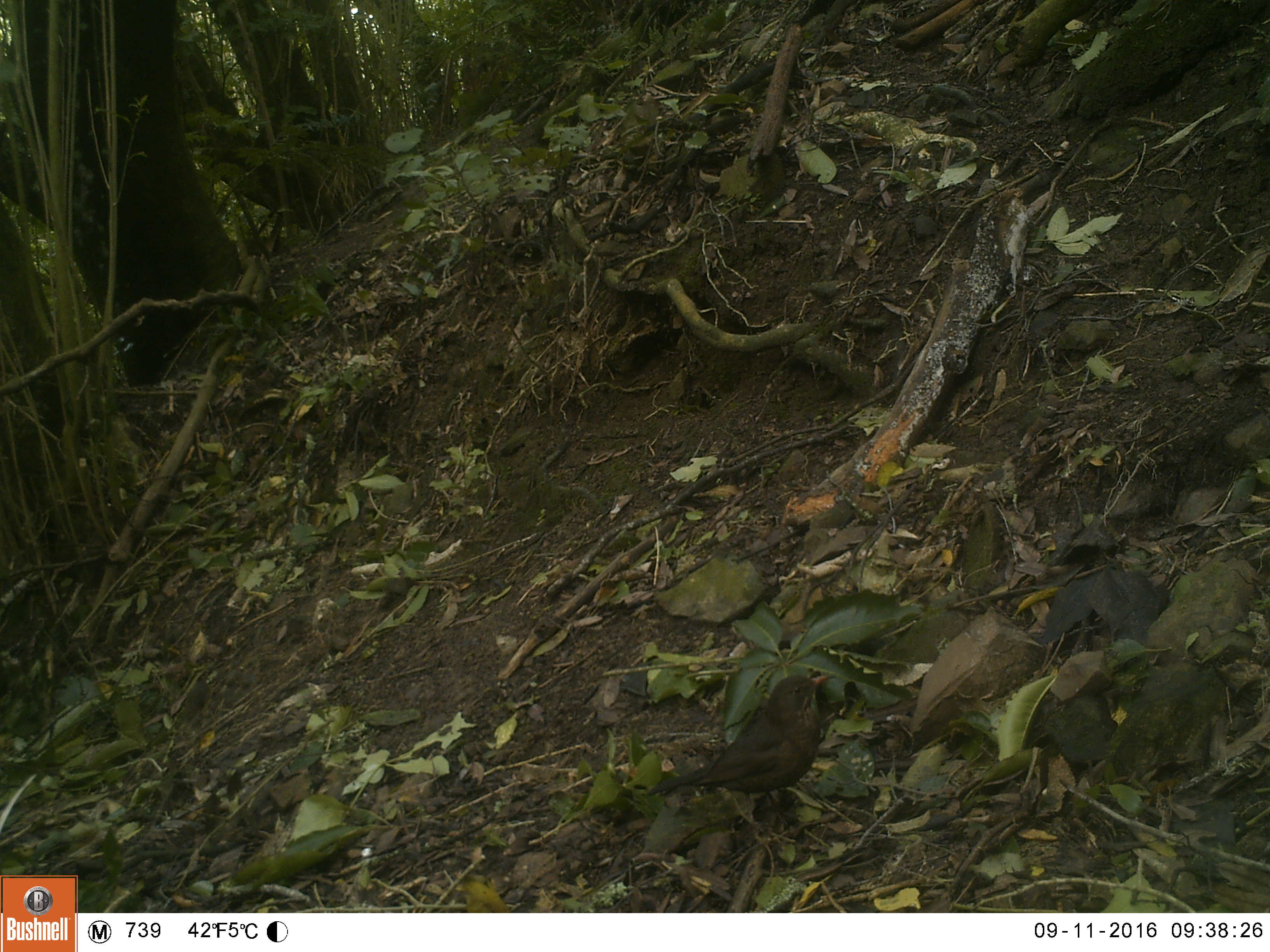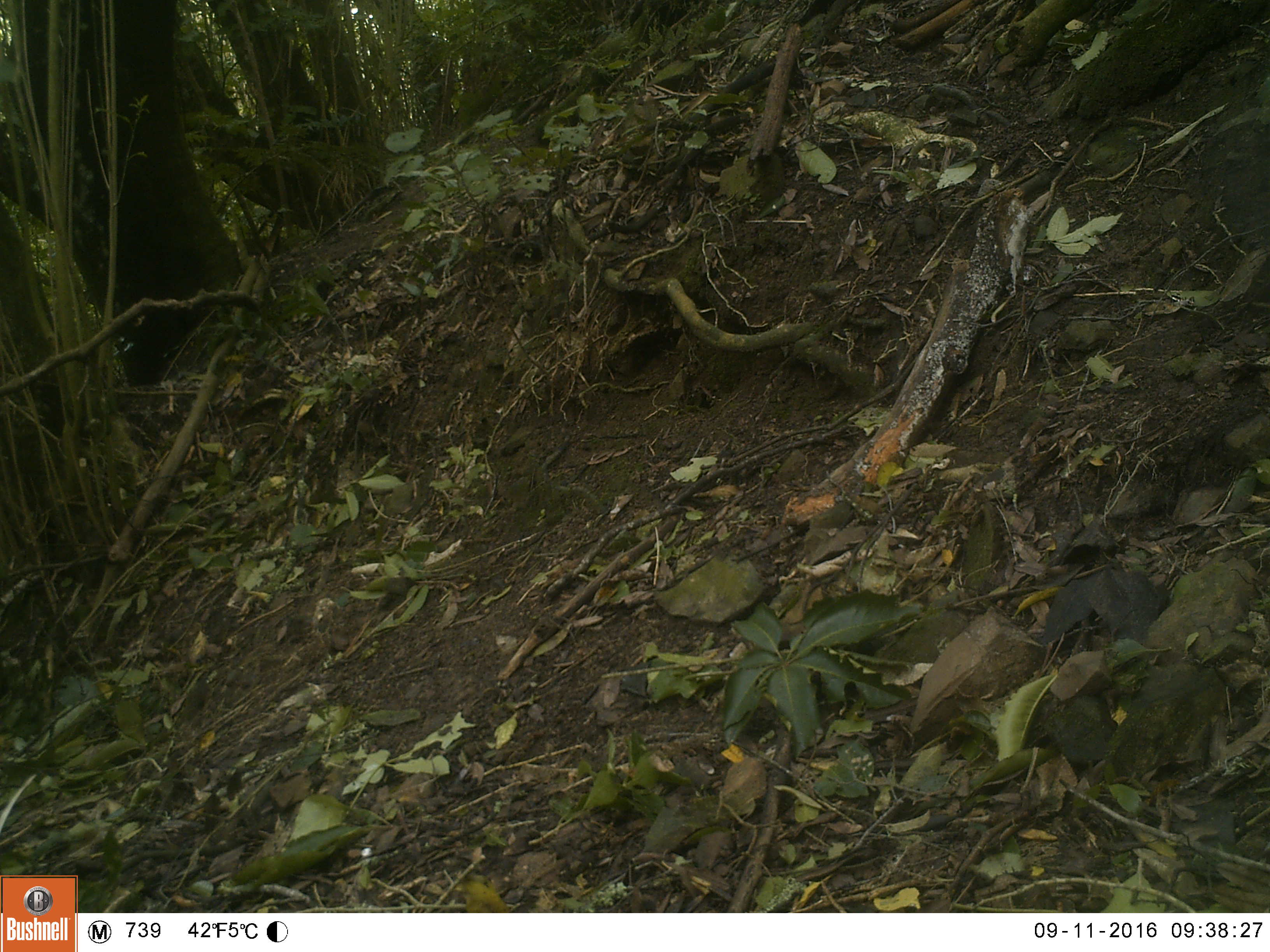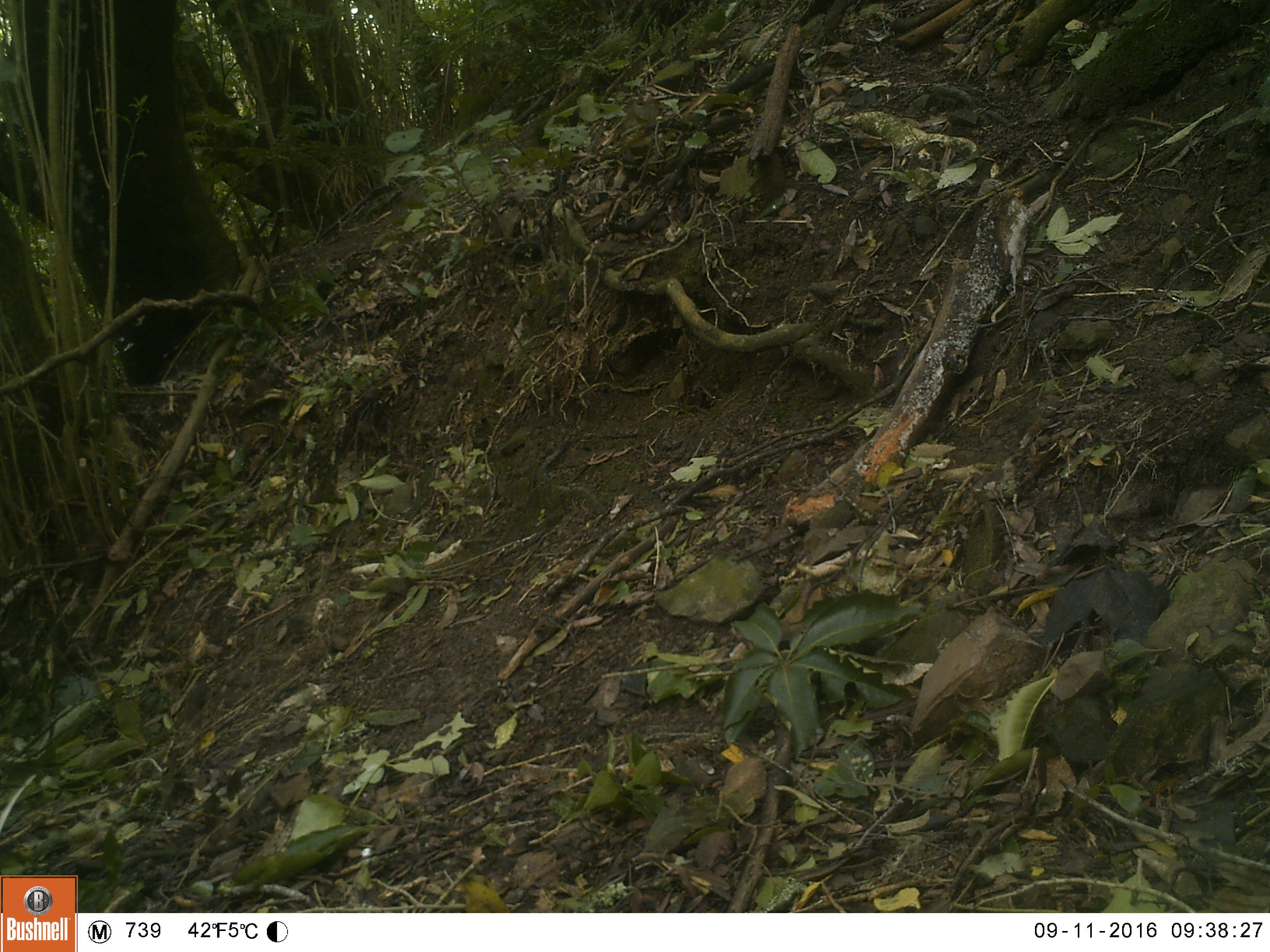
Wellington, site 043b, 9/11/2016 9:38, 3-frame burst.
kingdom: Animalia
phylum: Chordata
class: Aves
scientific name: Aves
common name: bird